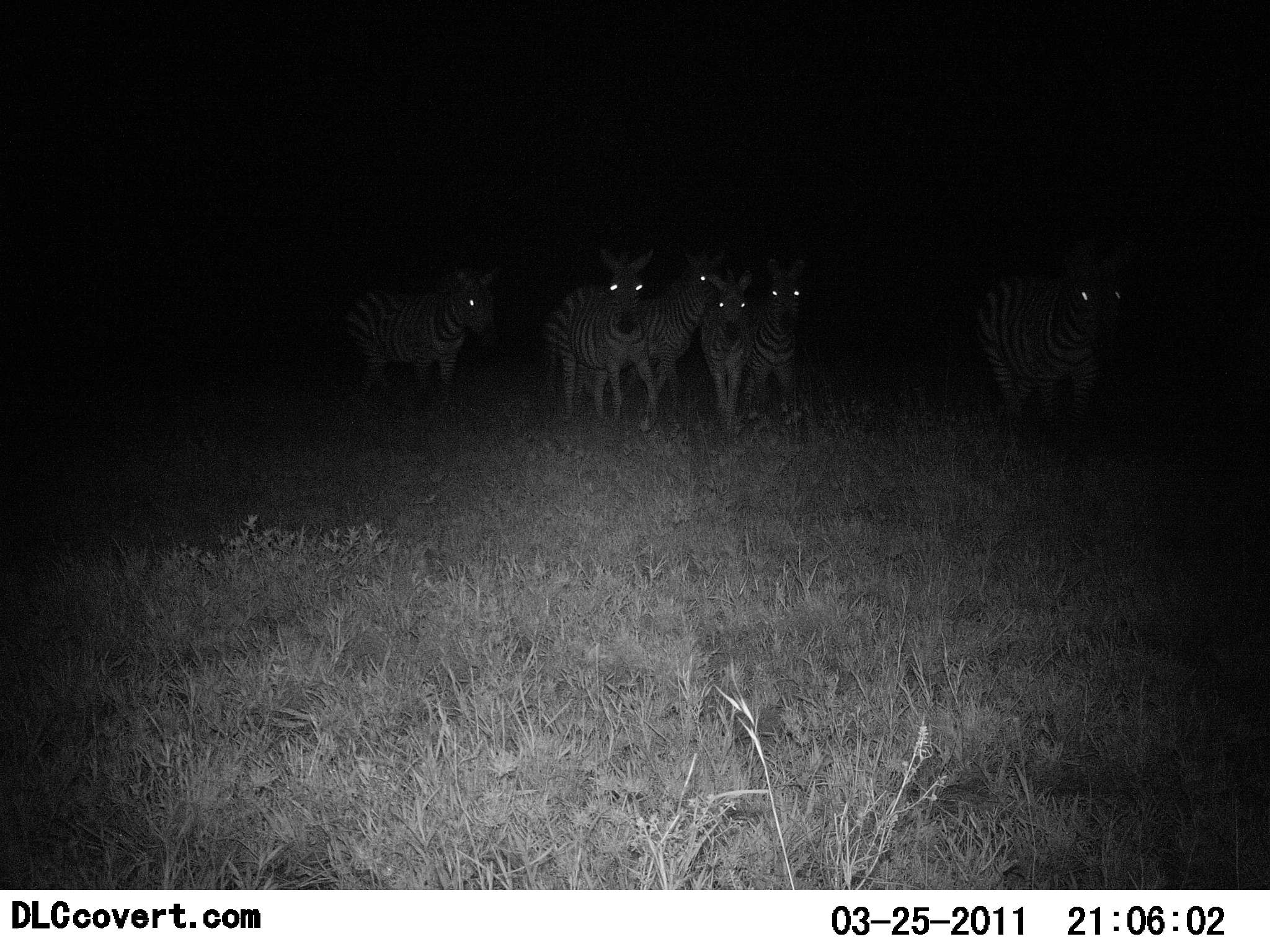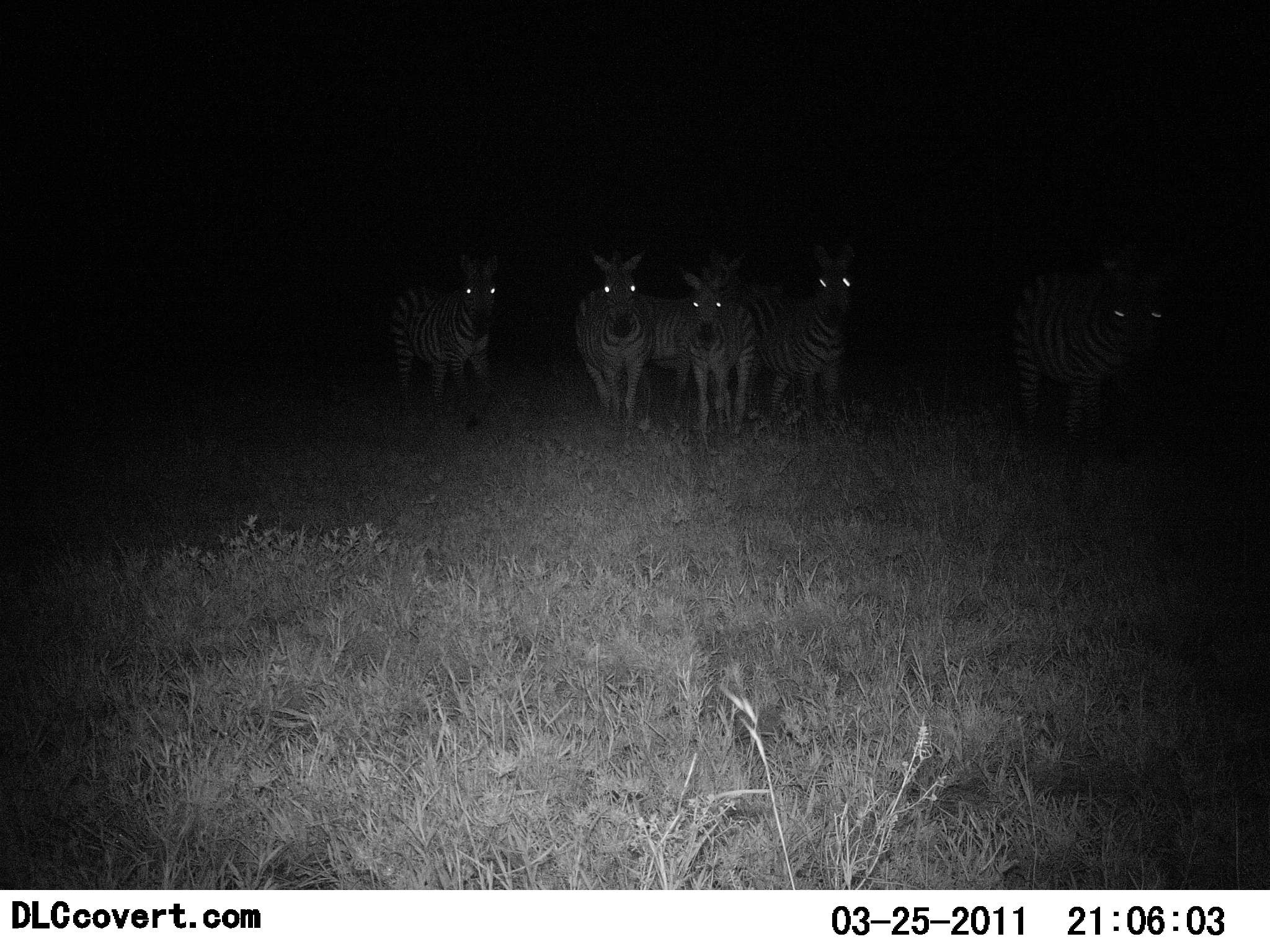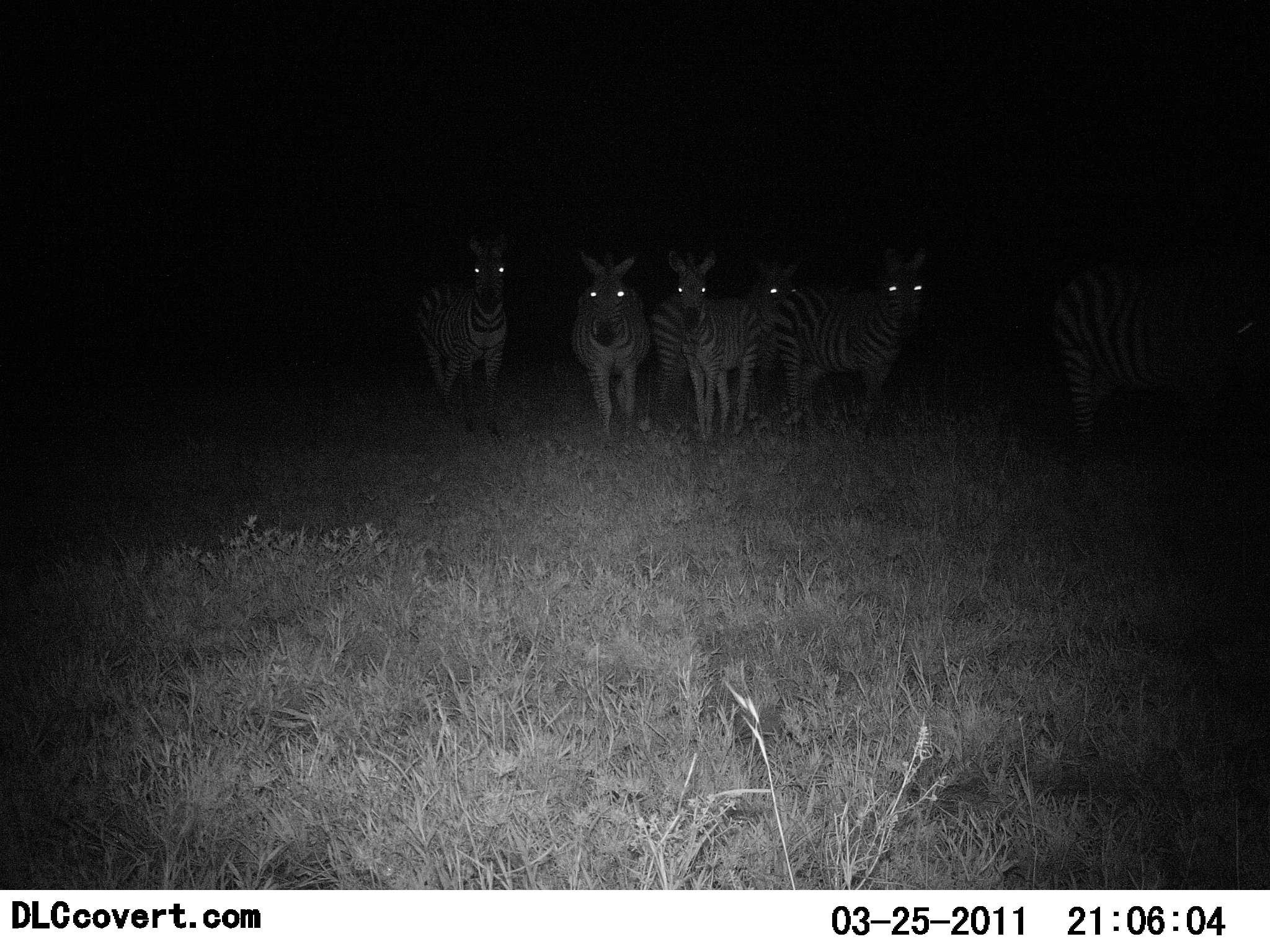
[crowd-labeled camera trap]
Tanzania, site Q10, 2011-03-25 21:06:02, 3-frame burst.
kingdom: Animalia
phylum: Chordata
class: Mammalia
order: Perissodactyla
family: Equidae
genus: Equus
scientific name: Equus quagga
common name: plains zebra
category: zebra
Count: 6.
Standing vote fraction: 54%.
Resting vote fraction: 8%.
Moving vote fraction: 46%.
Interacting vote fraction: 8%.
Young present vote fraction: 0%.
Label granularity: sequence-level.